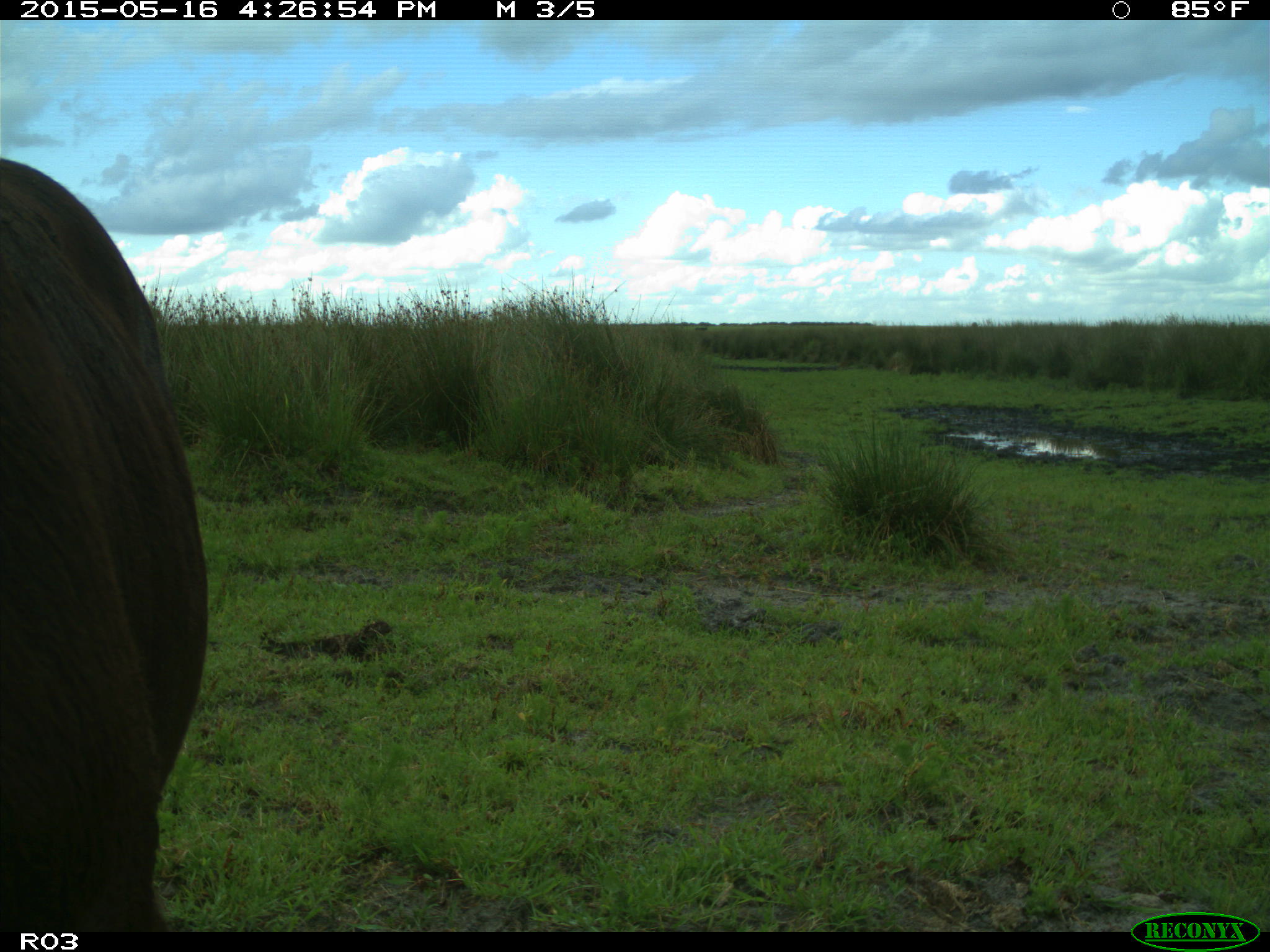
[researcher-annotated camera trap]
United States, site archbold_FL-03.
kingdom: Animalia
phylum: Chordata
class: Mammalia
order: Artiodactyla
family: Bovidae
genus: Bos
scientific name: Bos taurus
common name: domestic cow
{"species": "Bos taurus (domestic cow)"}